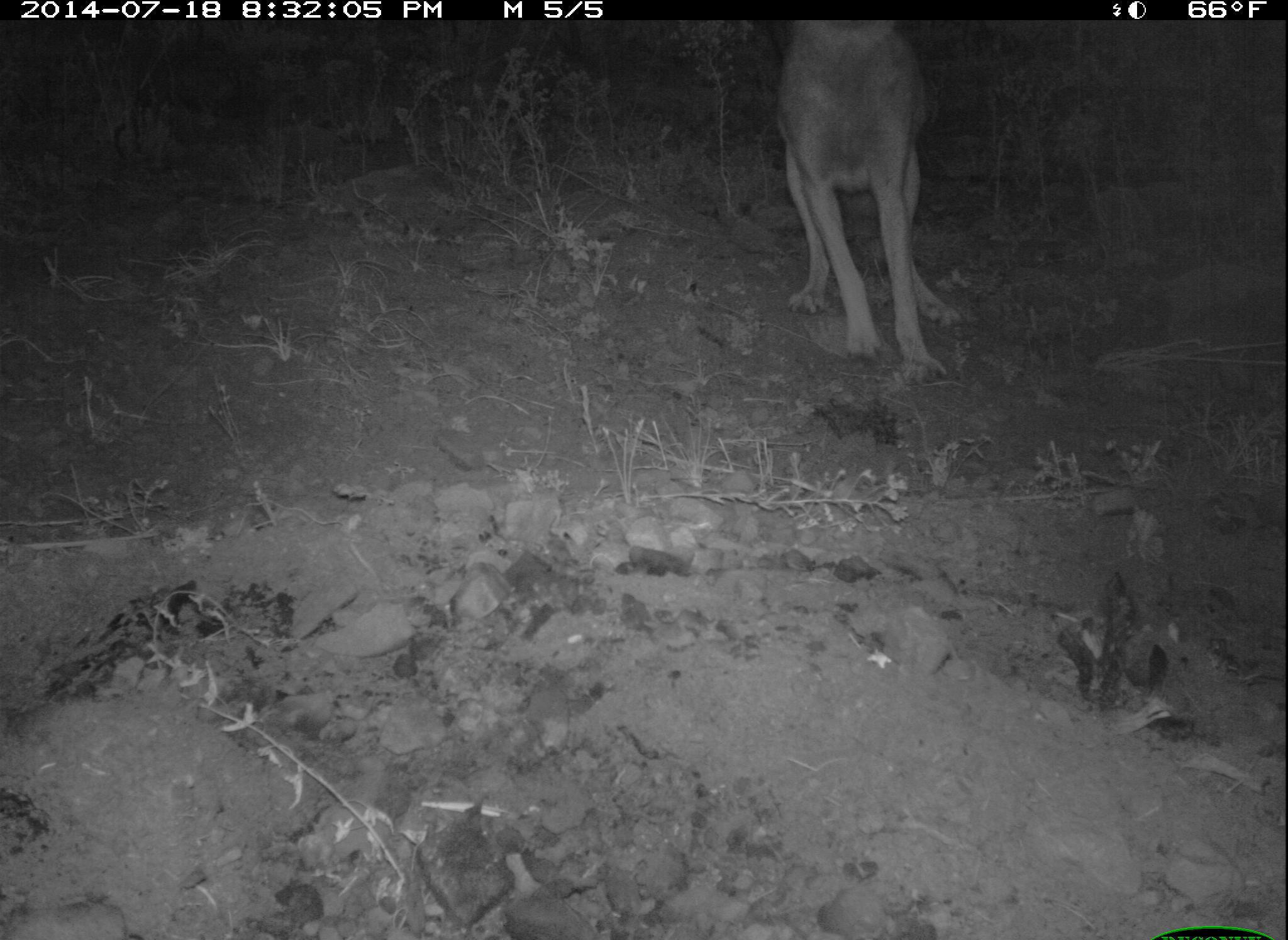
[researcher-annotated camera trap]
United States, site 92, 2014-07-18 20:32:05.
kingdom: Animalia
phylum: Chordata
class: Mammalia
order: Carnivora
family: Canidae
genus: Canis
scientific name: Canis latrans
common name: coyote